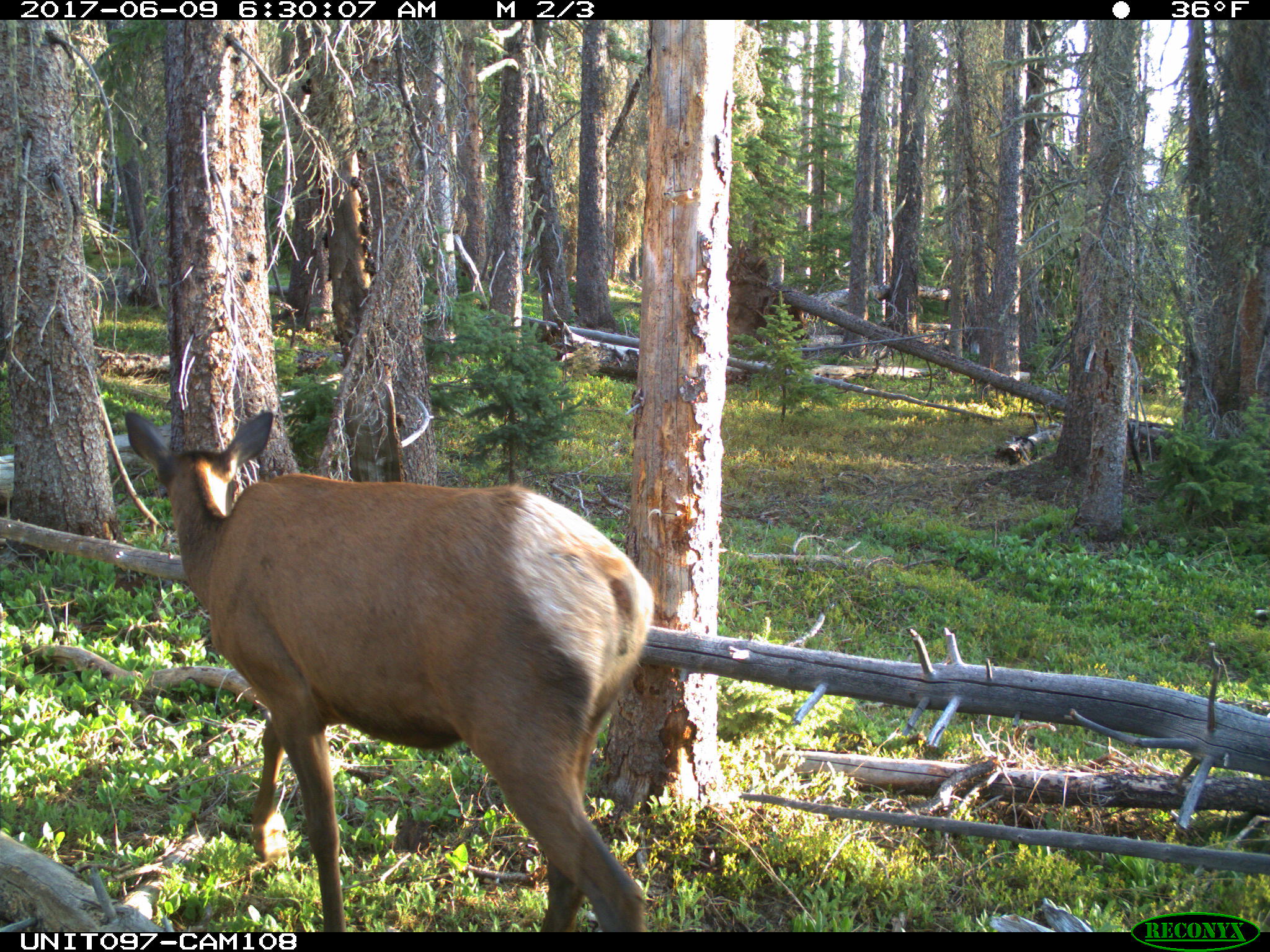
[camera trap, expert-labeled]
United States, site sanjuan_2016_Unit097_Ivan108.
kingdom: Animalia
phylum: Chordata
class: Mammalia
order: Artiodactyla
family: Cervidae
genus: Cervus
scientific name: Cervus elaphus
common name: red deer